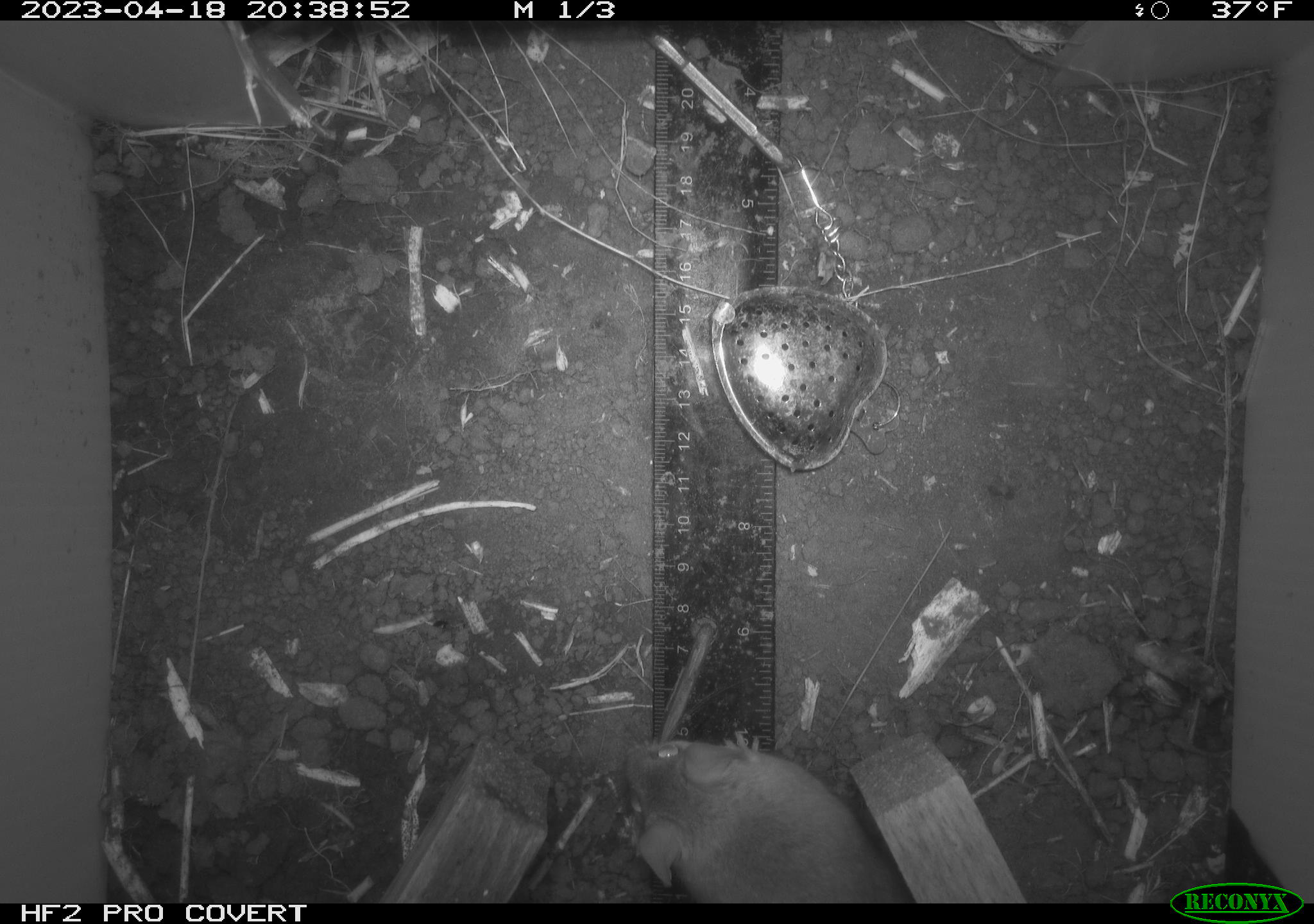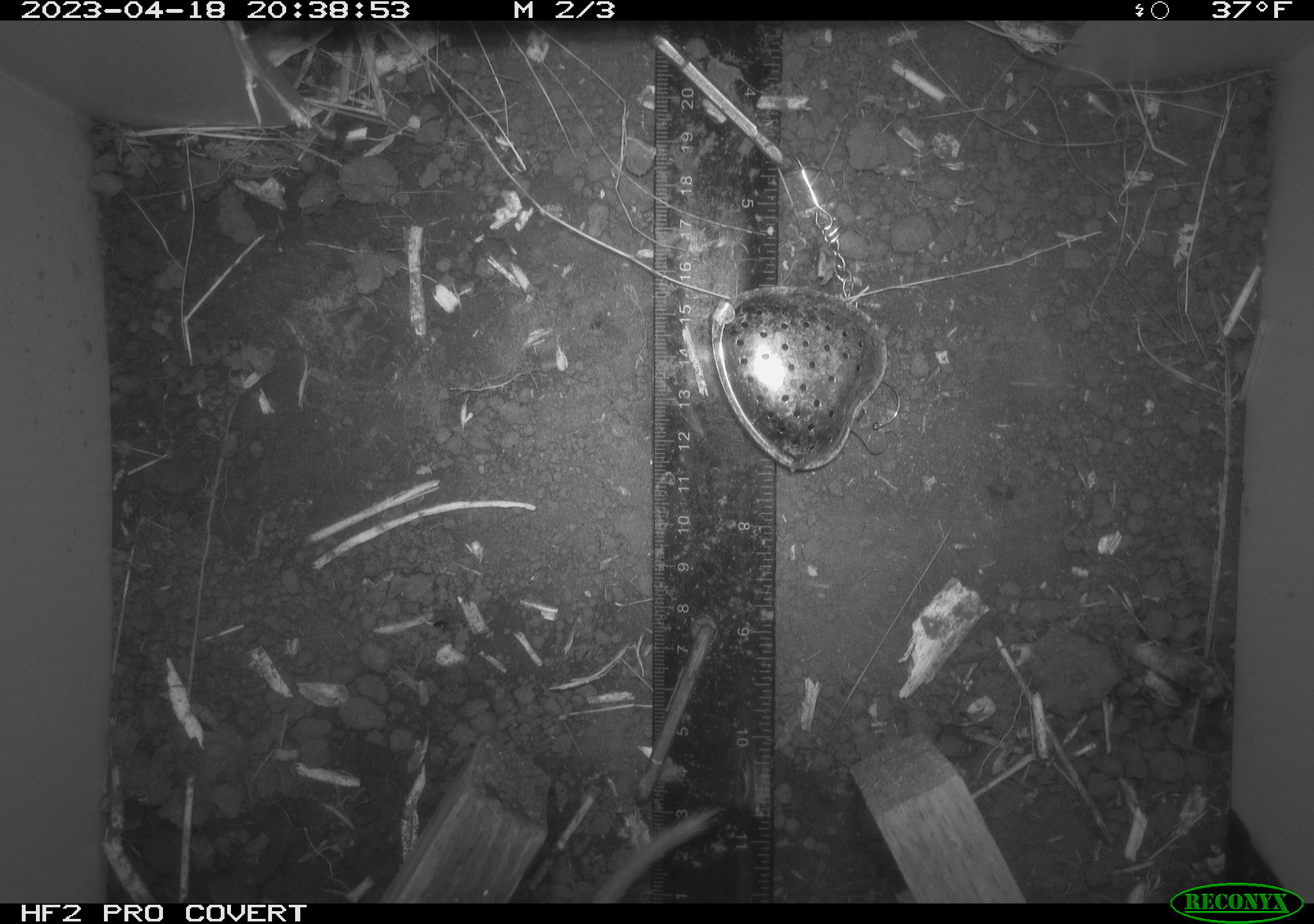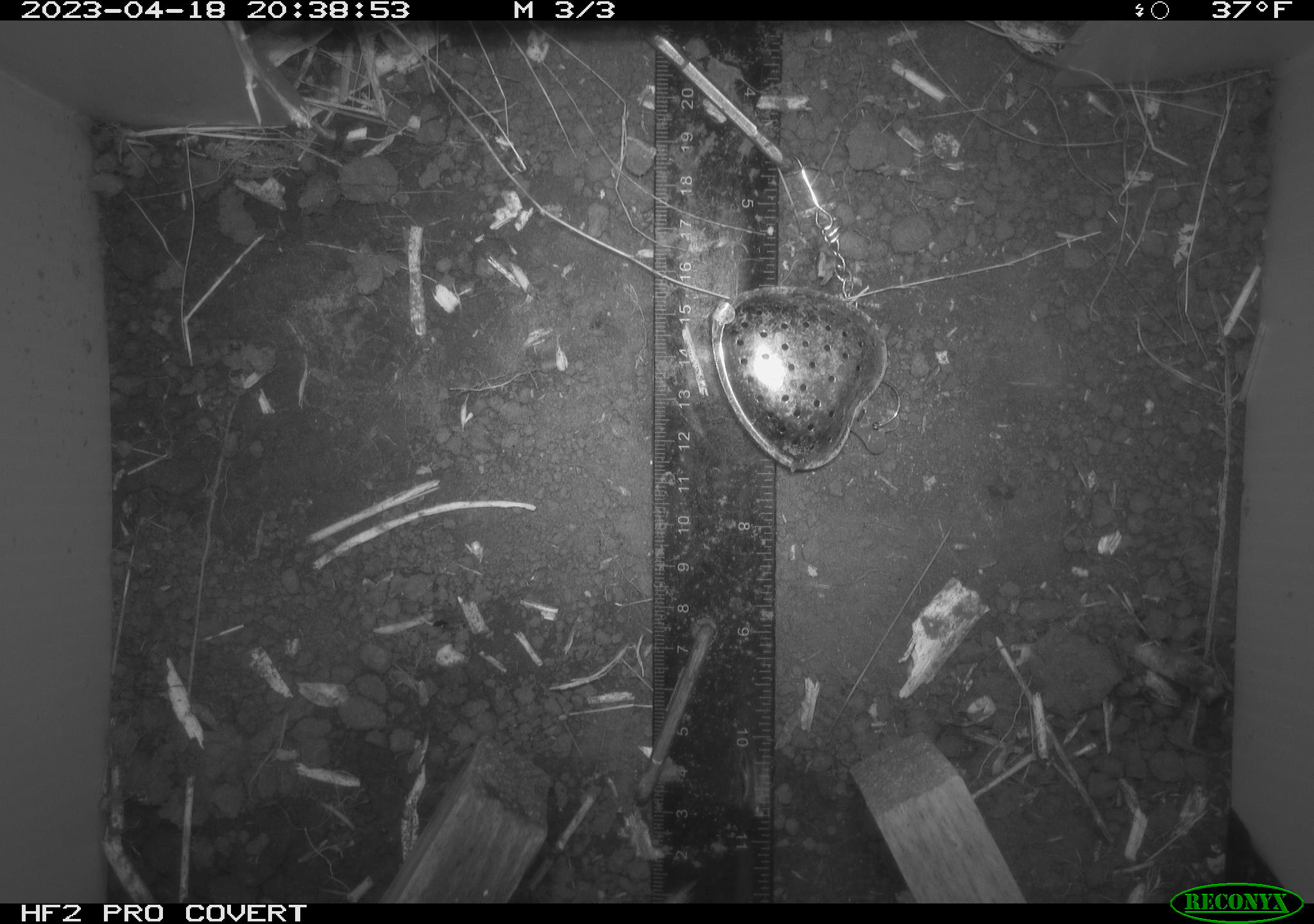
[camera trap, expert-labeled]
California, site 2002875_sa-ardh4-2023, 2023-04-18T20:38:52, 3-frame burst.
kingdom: Animalia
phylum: Chordata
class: Mammalia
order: Rodentia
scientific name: Rodentia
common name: mouse species